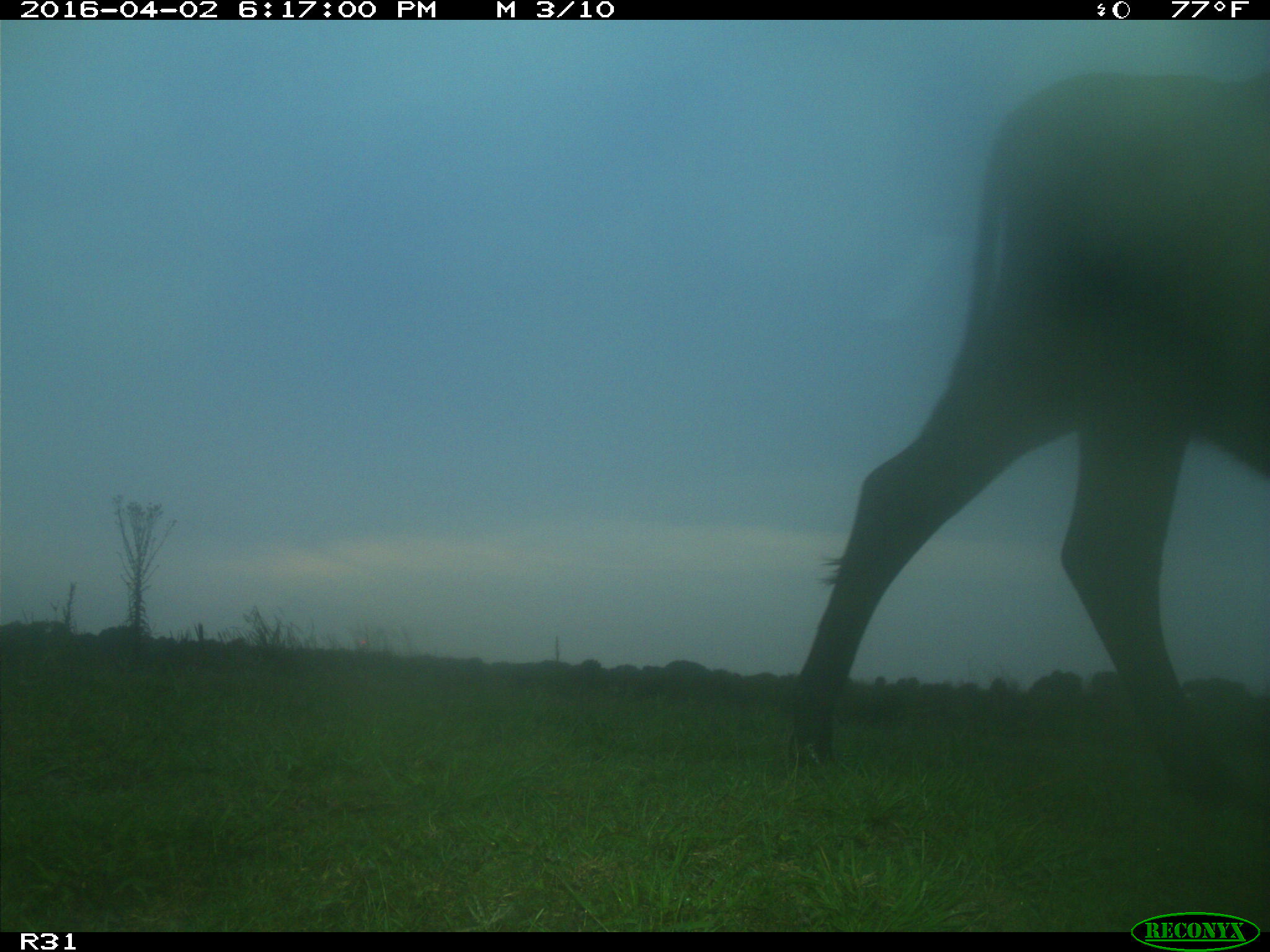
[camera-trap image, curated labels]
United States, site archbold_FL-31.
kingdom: Animalia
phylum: Chordata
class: Mammalia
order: Artiodactyla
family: Bovidae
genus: Bos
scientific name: Bos taurus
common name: domestic cow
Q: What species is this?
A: Bos taurus (domestic cow).